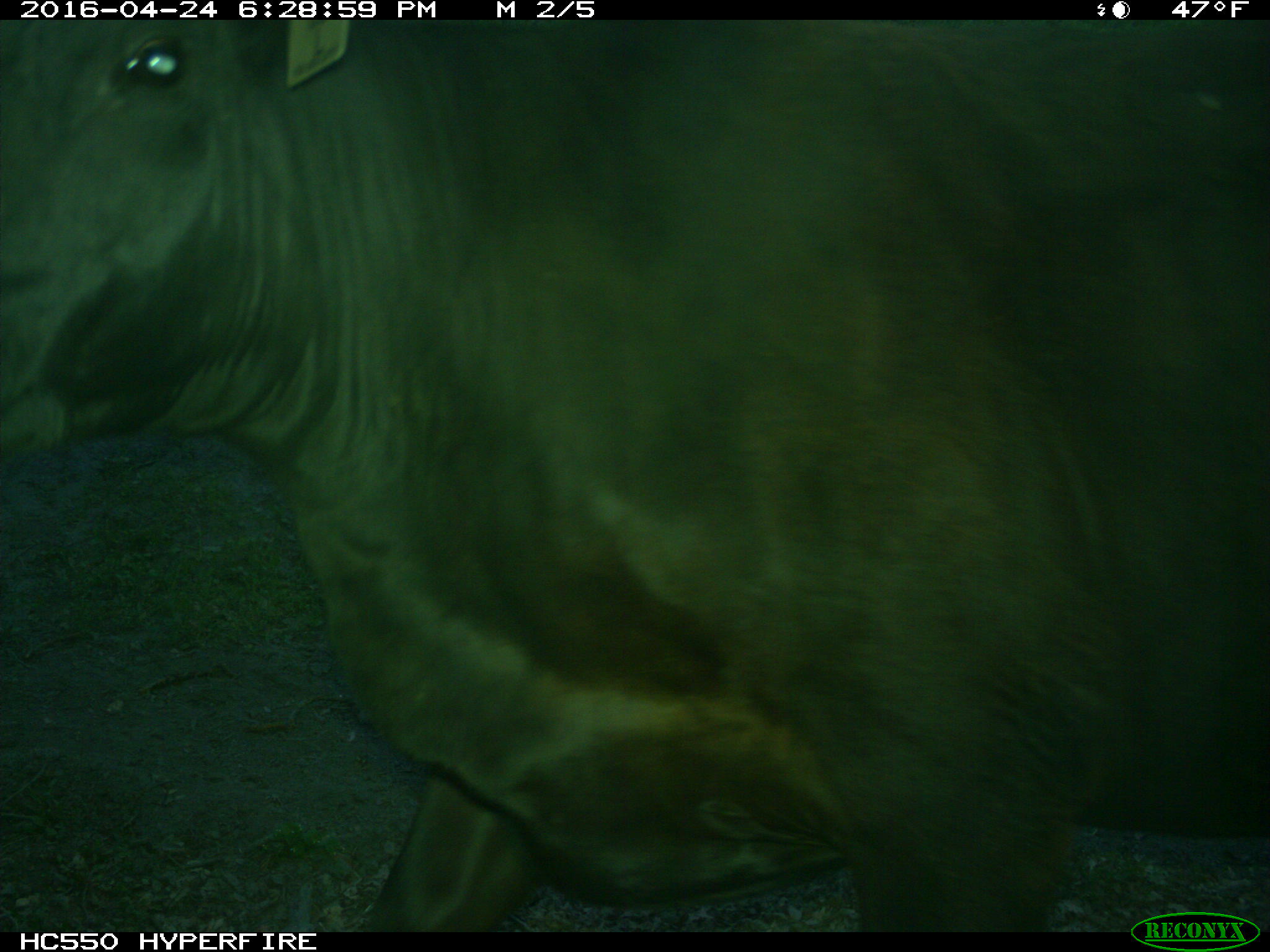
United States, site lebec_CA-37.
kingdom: Animalia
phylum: Chordata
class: Mammalia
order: Artiodactyla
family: Bovidae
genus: Bos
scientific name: Bos taurus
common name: domestic cow